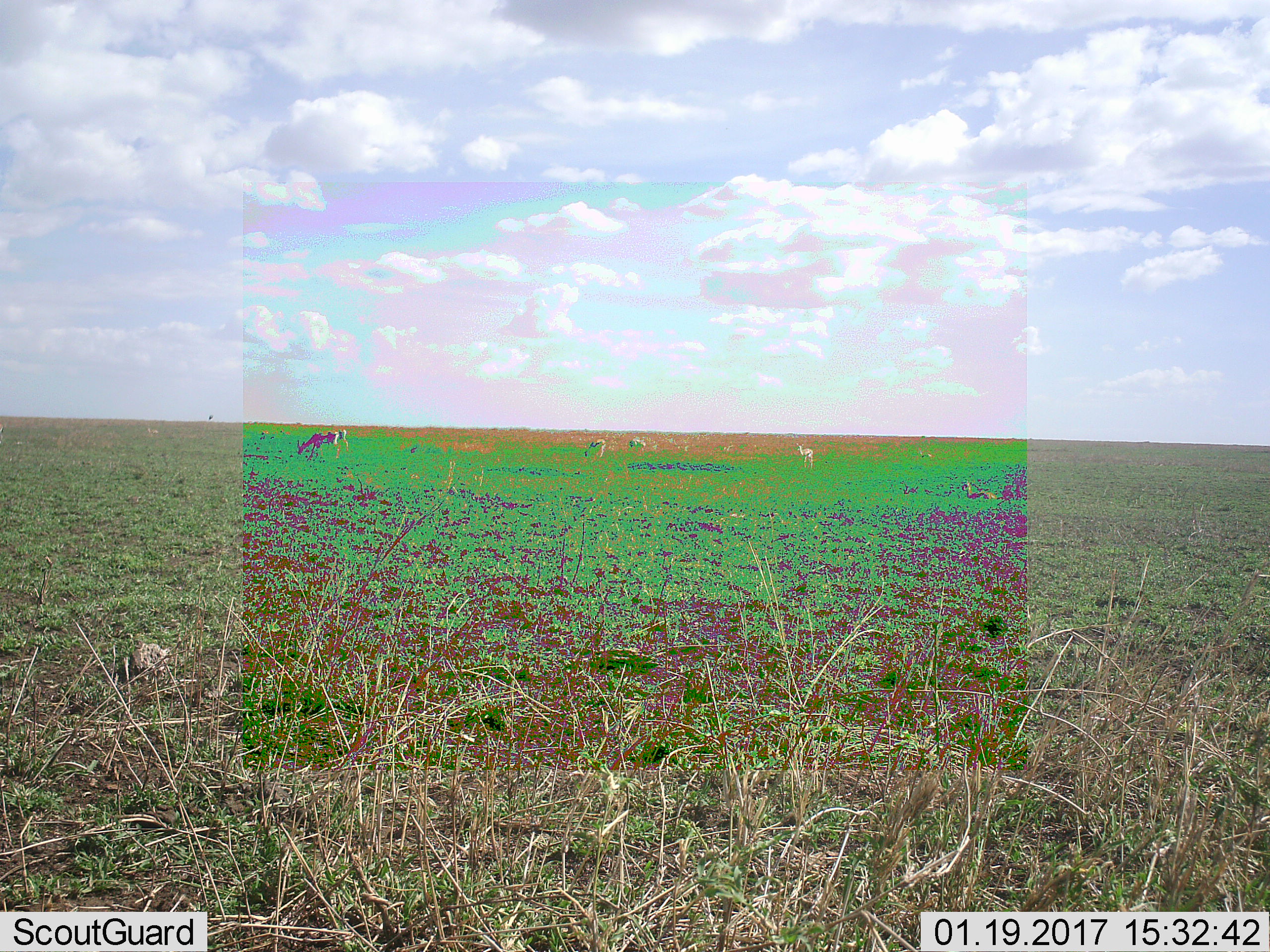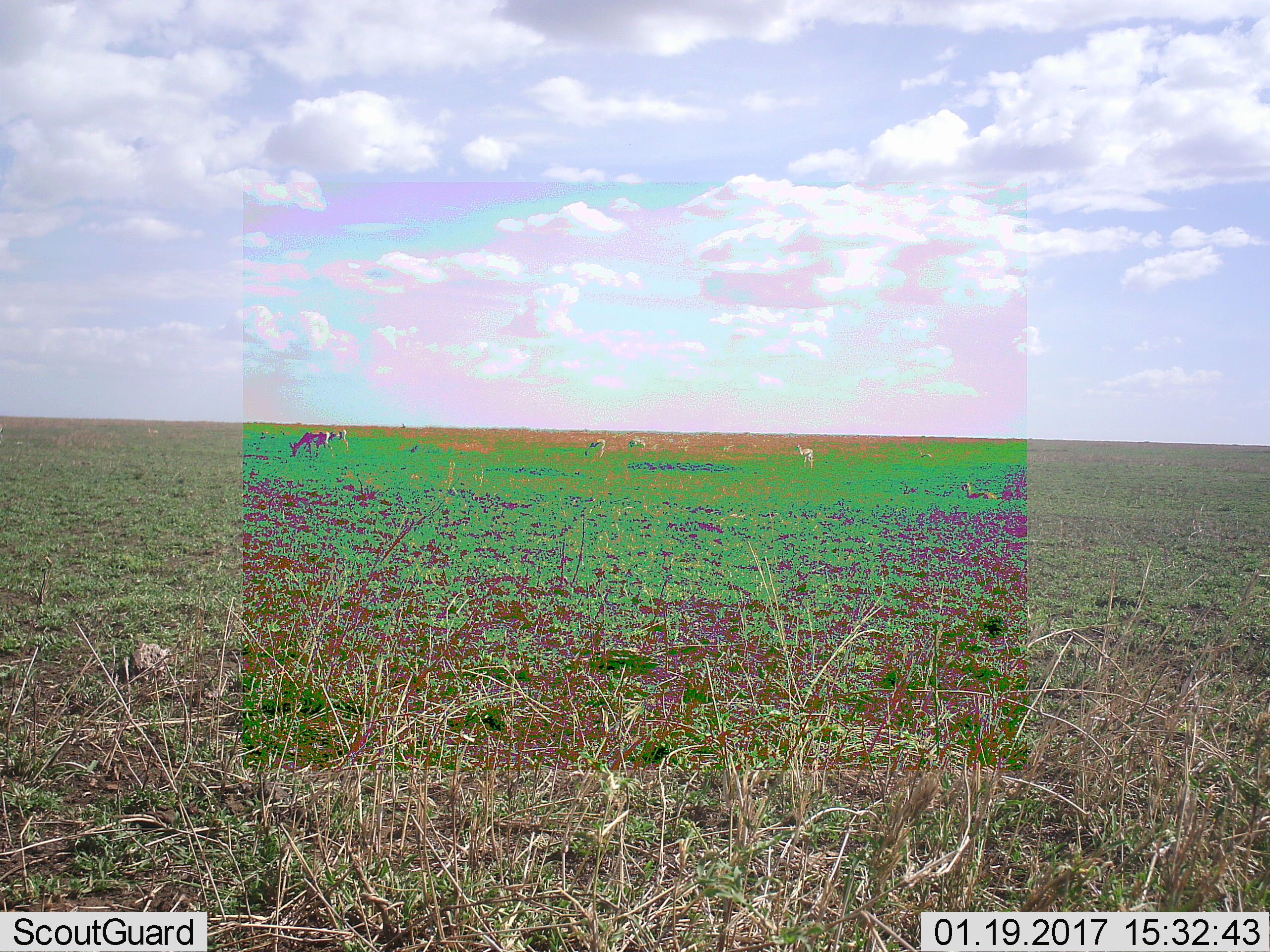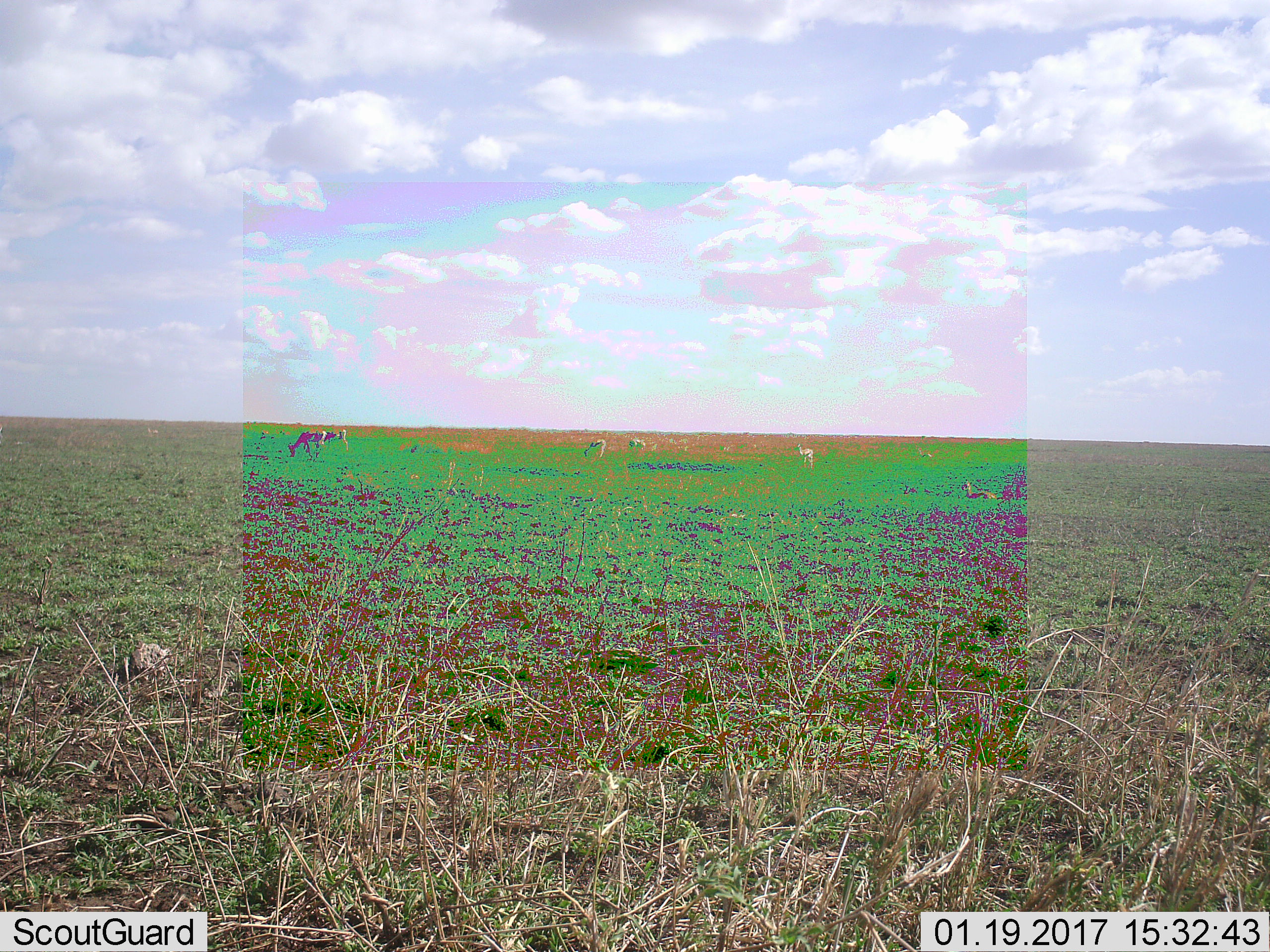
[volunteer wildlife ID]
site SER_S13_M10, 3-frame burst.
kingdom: Animalia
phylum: Chordata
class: Mammalia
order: Artiodactyla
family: Bovidae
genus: Eudorcas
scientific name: Eudorcas thomsonii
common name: thomson's gazelle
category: gazellethomsons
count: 9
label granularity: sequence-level